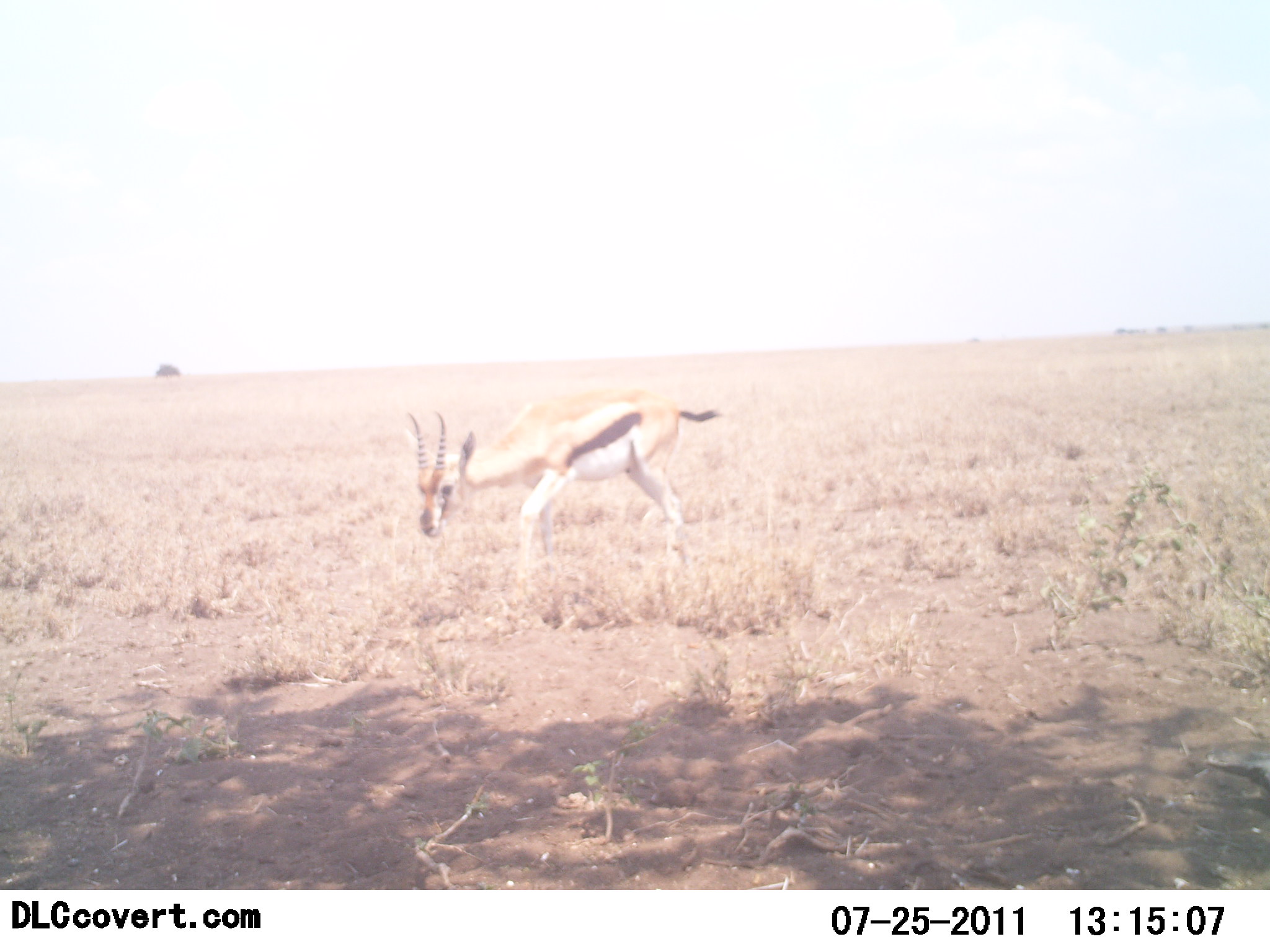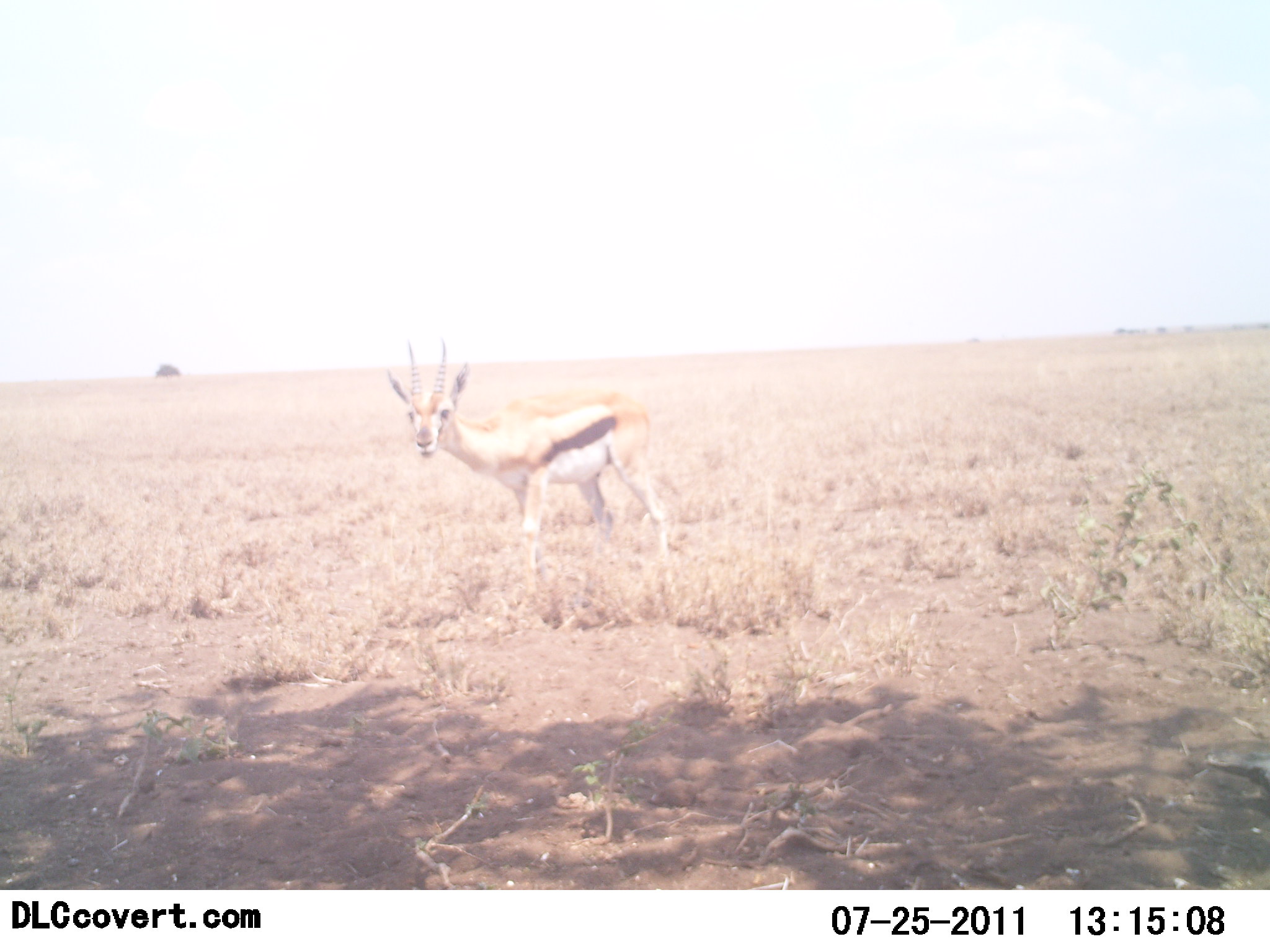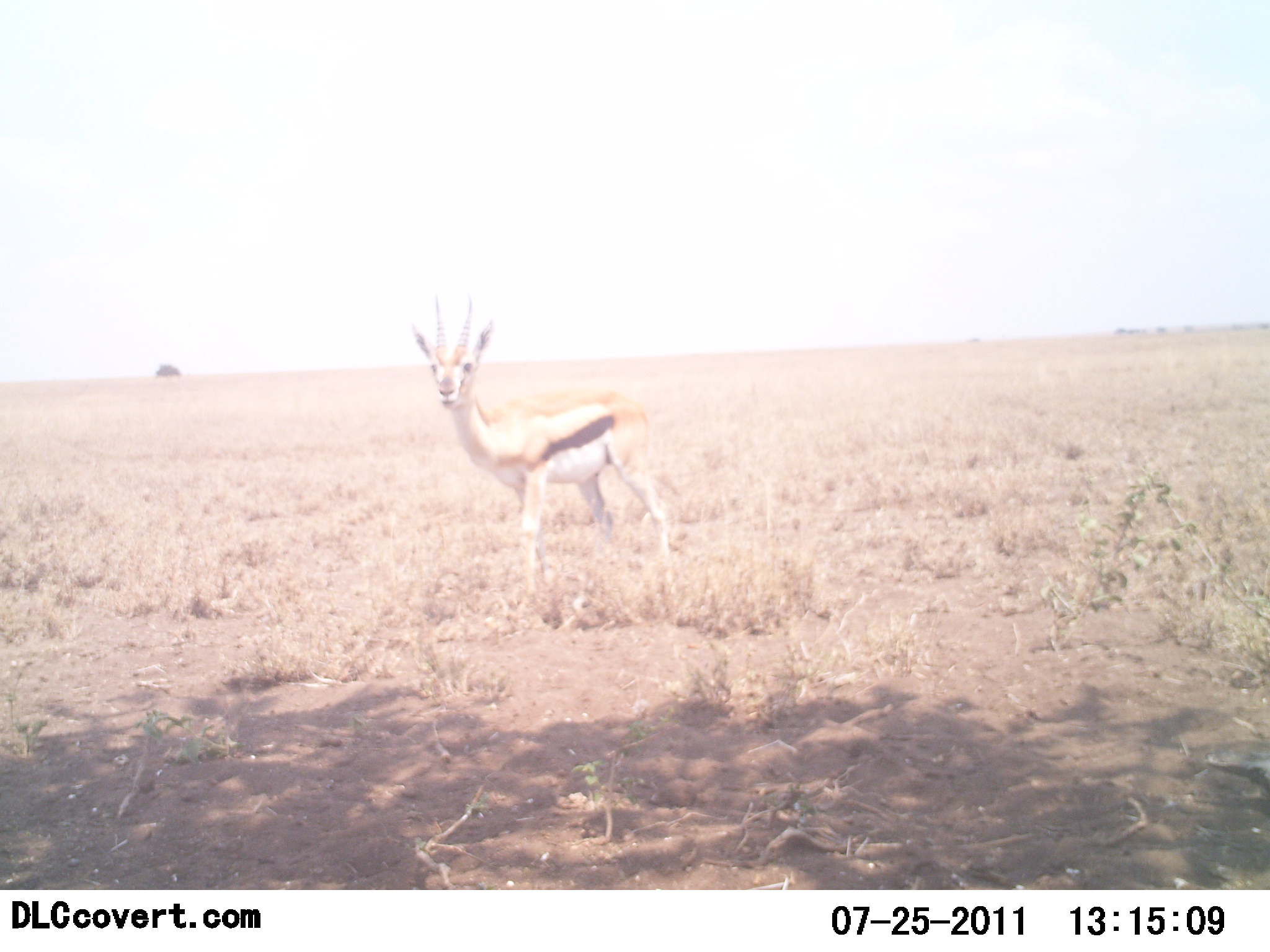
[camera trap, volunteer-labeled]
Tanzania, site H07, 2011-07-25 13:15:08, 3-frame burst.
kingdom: Animalia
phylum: Chordata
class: Mammalia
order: Artiodactyla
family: Bovidae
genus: Eudorcas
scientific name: Eudorcas thomsonii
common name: thomson's gazelle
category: gazellethomsons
Gazellethomsons (thomson's gazelle) (Eudorcas thomsonii), count 1. Behavior (volunteer vote fractions): standing 50%, resting 0%, moving 17%, interacting 0%. Young present (vote fraction): 0%. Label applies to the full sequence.